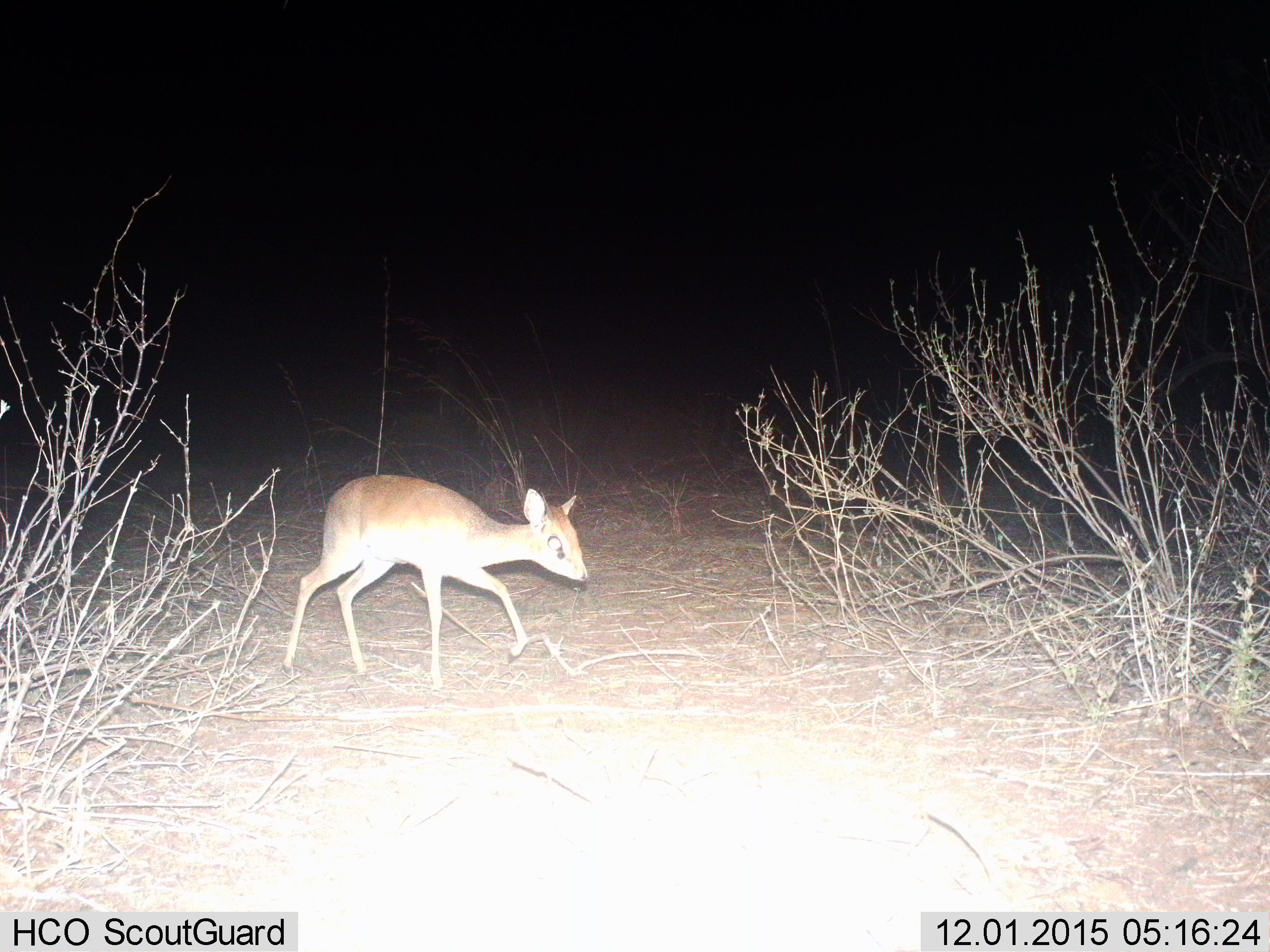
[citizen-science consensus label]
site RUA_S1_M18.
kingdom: Animalia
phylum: Chordata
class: Mammalia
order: Artiodactyla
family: Bovidae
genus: Madoqua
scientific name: Madoqua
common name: dik-dik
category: dikdik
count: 1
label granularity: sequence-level